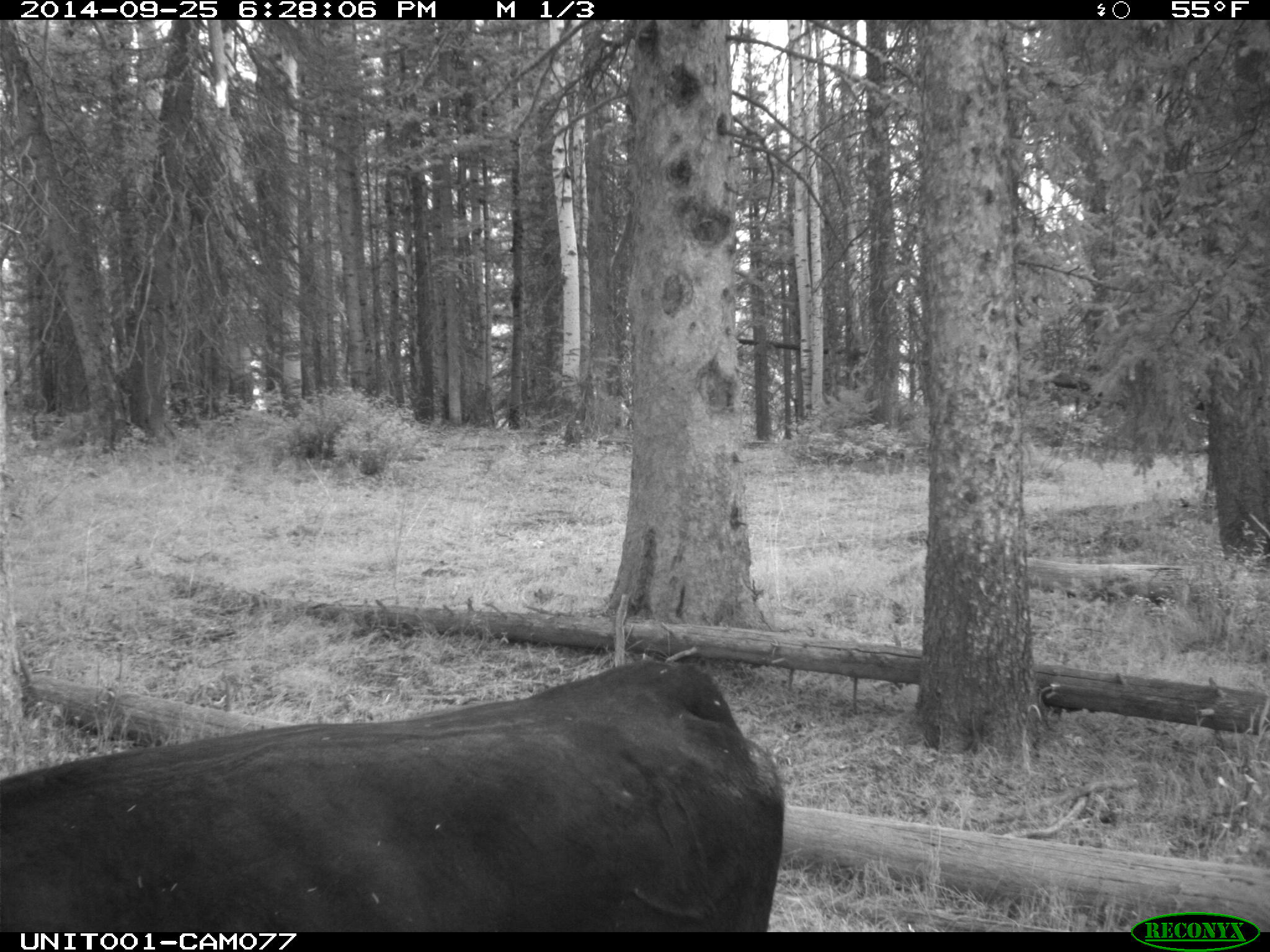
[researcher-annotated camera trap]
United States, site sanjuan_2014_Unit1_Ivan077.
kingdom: Animalia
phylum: Chordata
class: Mammalia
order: Artiodactyla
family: Bovidae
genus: Bos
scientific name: Bos taurus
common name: domestic cow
Bos taurus (domestic cow).